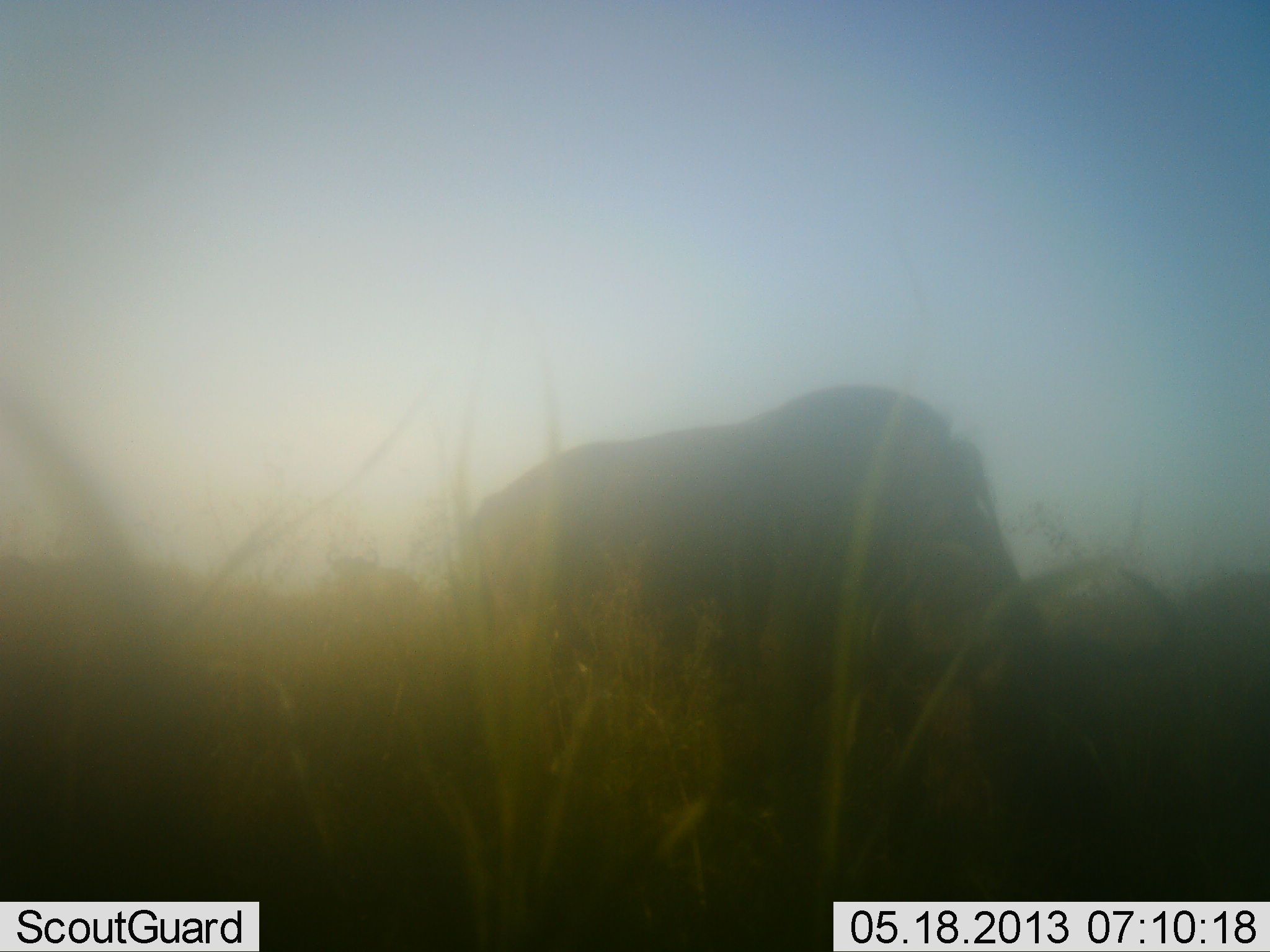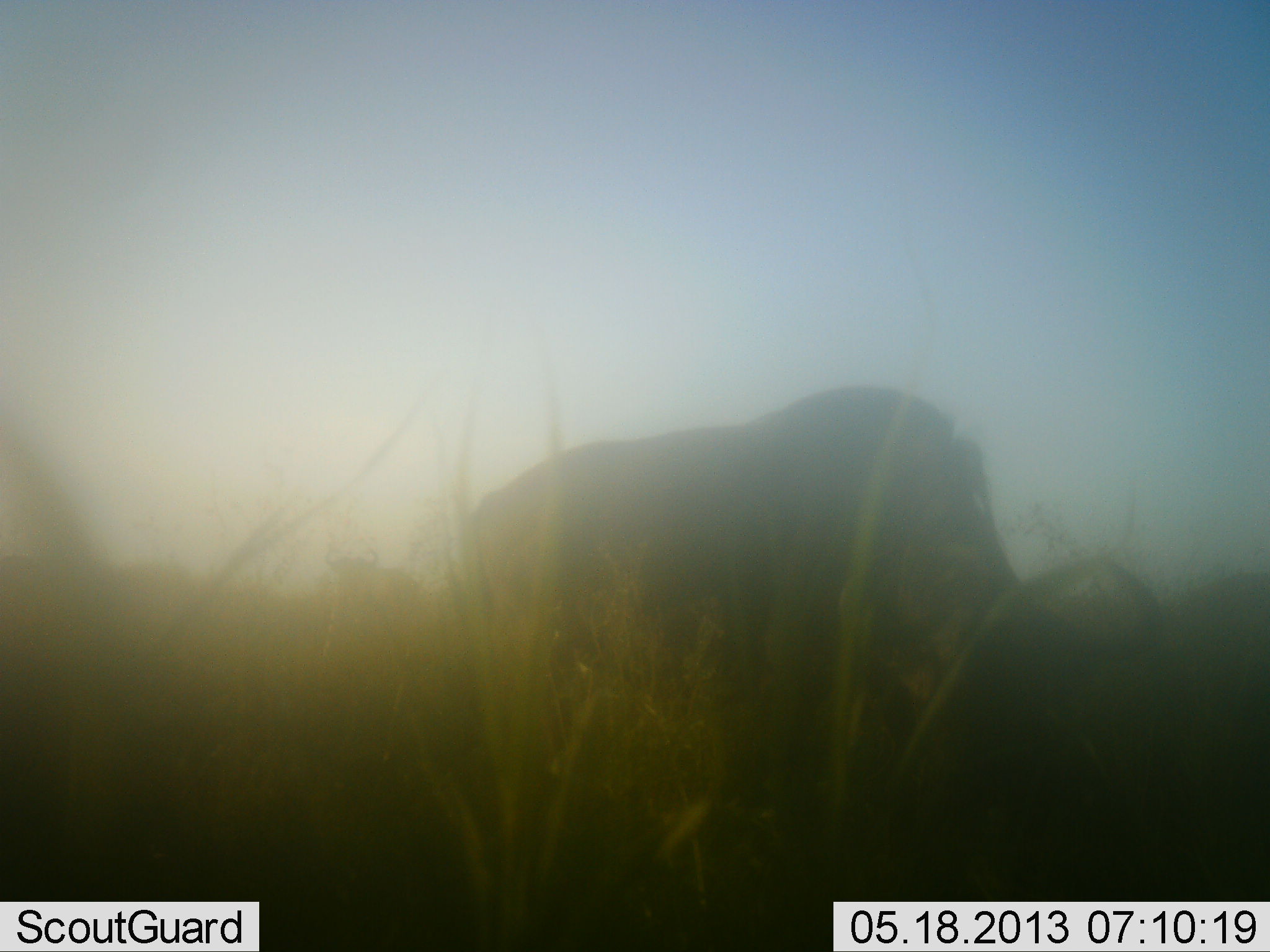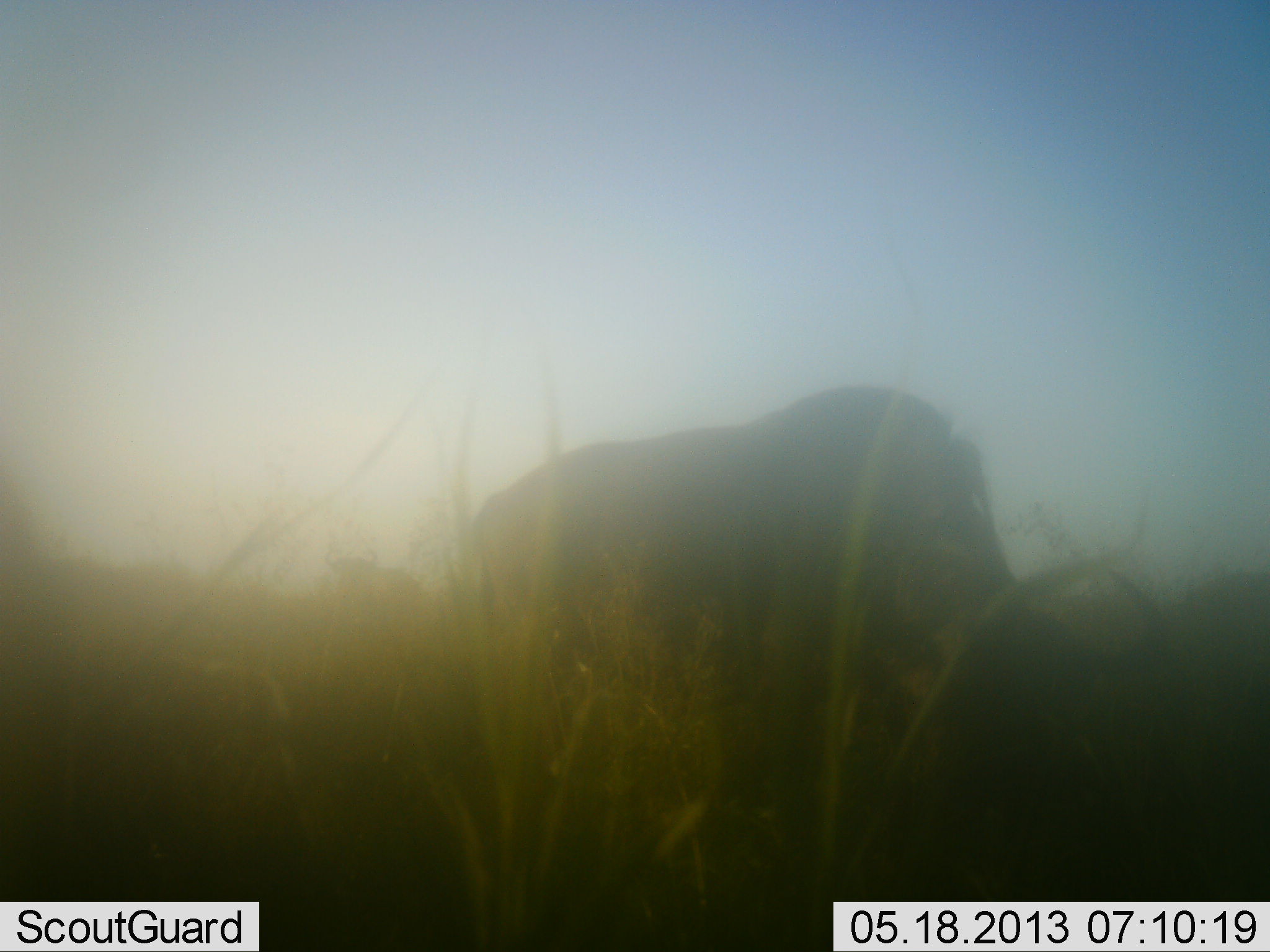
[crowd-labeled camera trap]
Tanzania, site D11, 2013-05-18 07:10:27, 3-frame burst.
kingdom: Animalia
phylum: Chordata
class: Mammalia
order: Artiodactyla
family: Bovidae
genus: Connochaetes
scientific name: Connochaetes taurinus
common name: blue wildebeest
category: wildebeest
Wildebeest (blue wildebeest) (Connochaetes taurinus), count 2. Behavior (volunteer vote fractions): standing 21%, resting 0%, moving 0%, interacting 0%. Young present (vote fraction): 0%. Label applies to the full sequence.